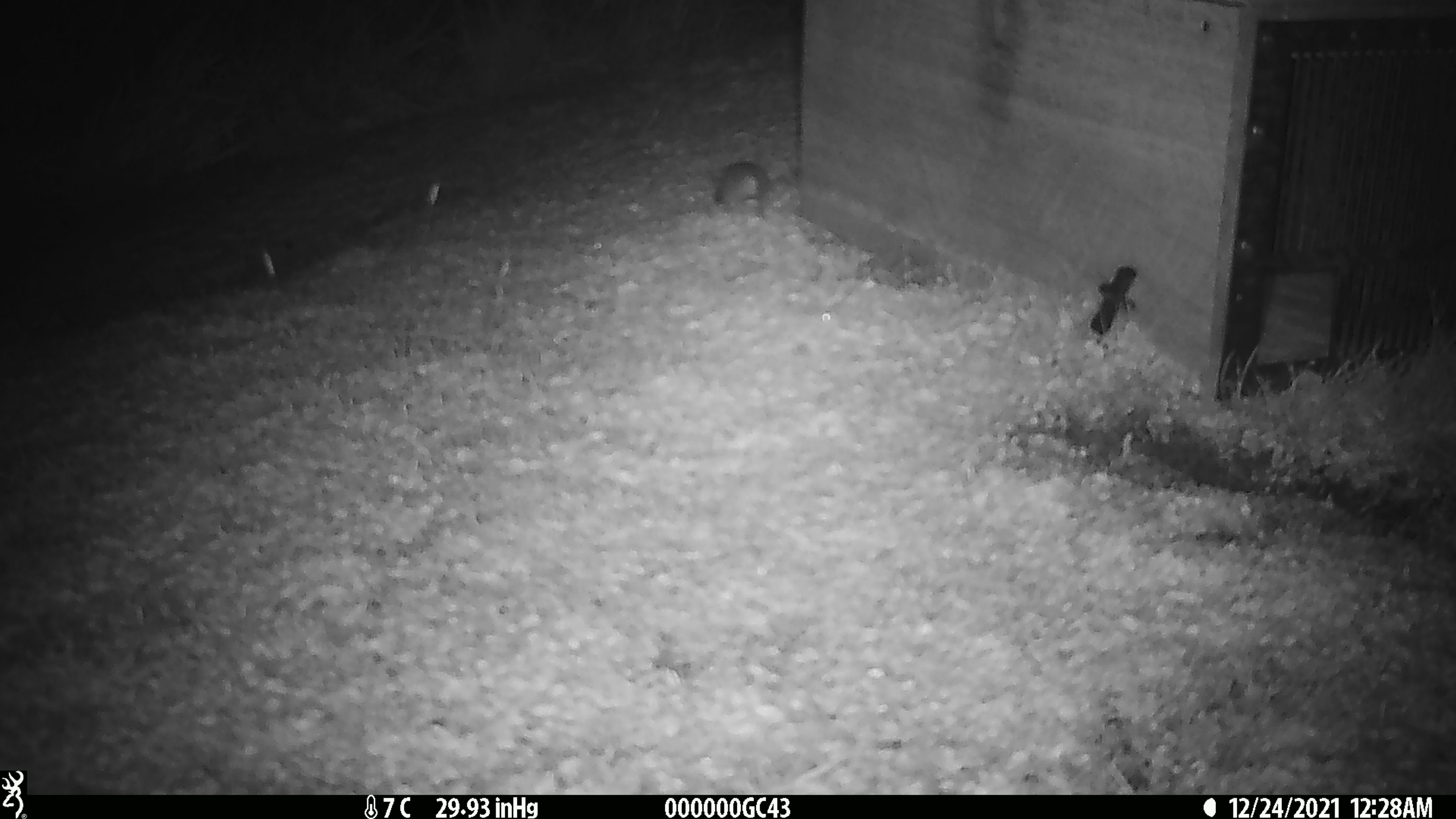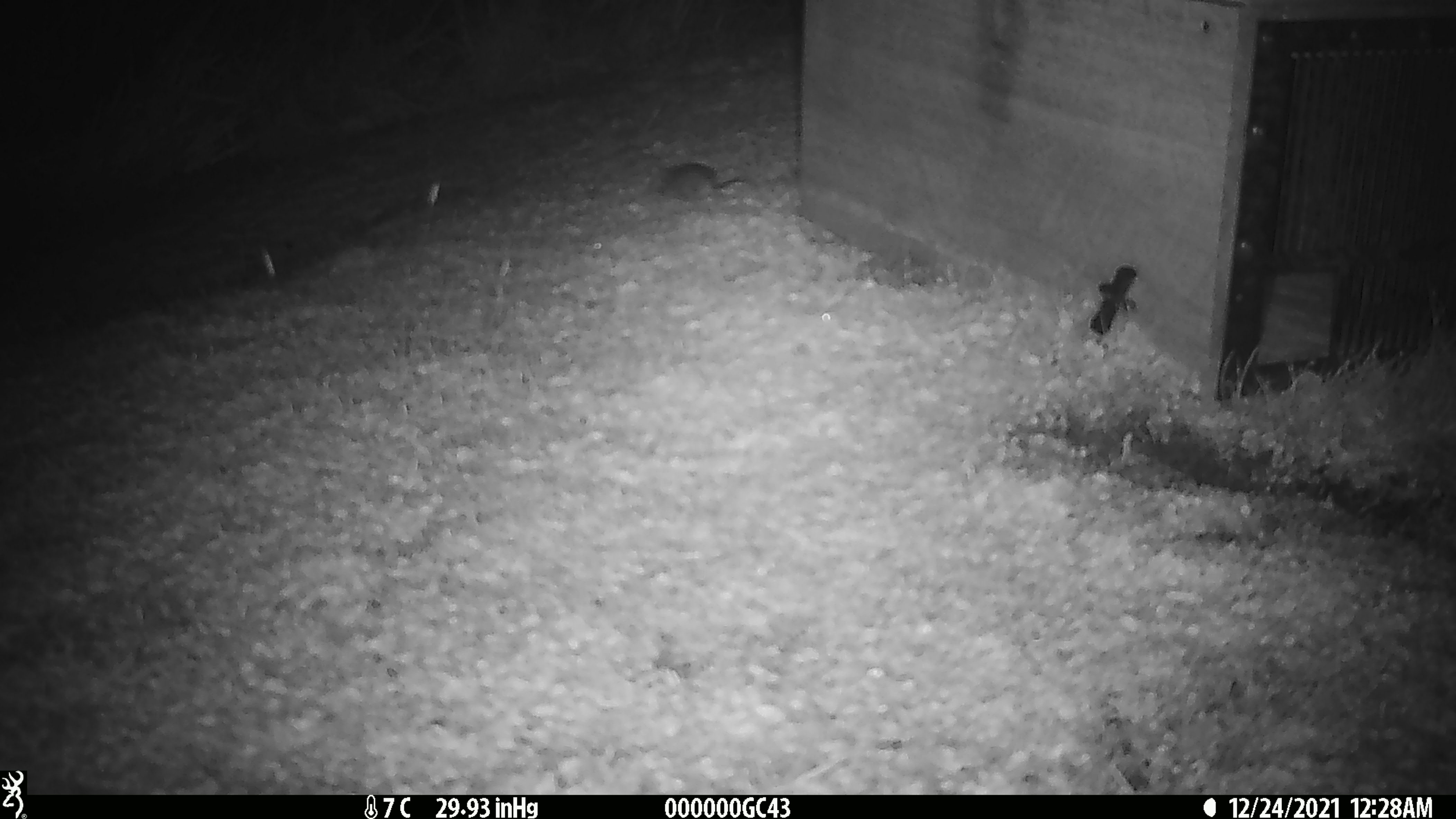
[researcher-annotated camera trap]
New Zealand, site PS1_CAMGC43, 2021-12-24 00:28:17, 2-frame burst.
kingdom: Animalia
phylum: Chordata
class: Mammalia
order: Rodentia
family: Muridae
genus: Mus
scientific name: Mus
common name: mouse